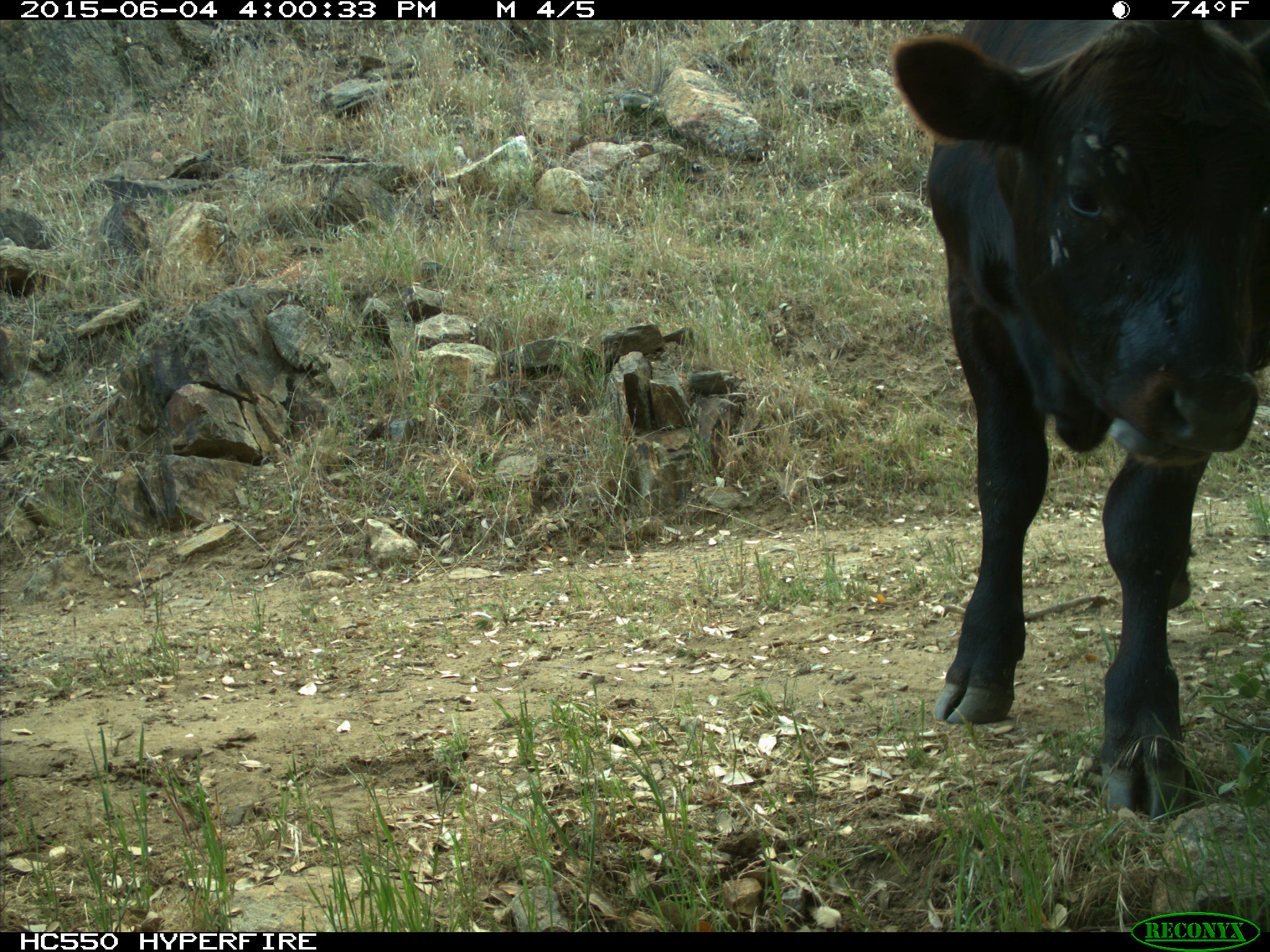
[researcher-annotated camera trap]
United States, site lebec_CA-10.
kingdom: Animalia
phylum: Chordata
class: Mammalia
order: Artiodactyla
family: Bovidae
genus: Bos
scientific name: Bos taurus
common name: domestic cow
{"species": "Bos taurus (domestic cow)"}